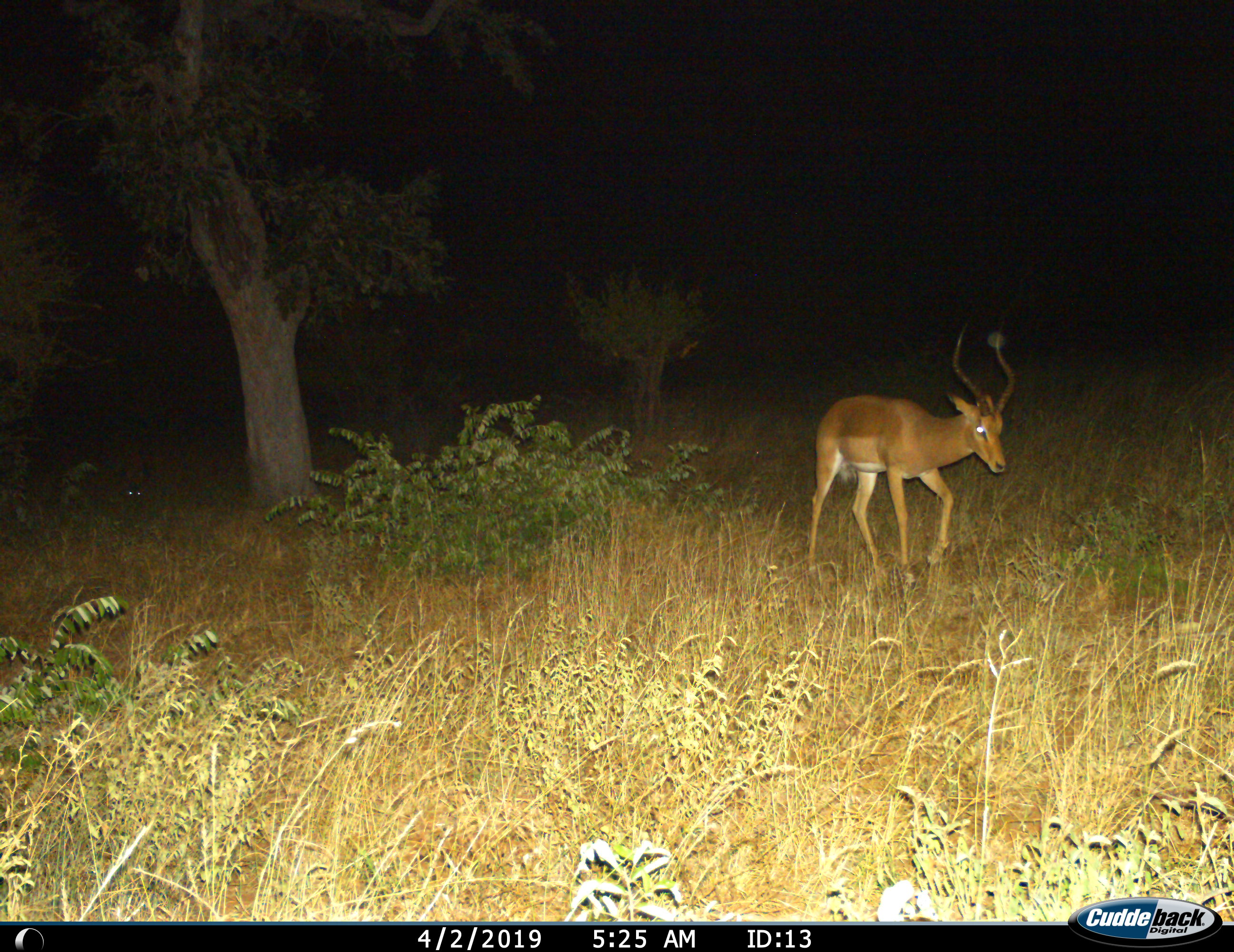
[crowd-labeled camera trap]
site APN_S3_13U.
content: unidentified animal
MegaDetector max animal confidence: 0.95